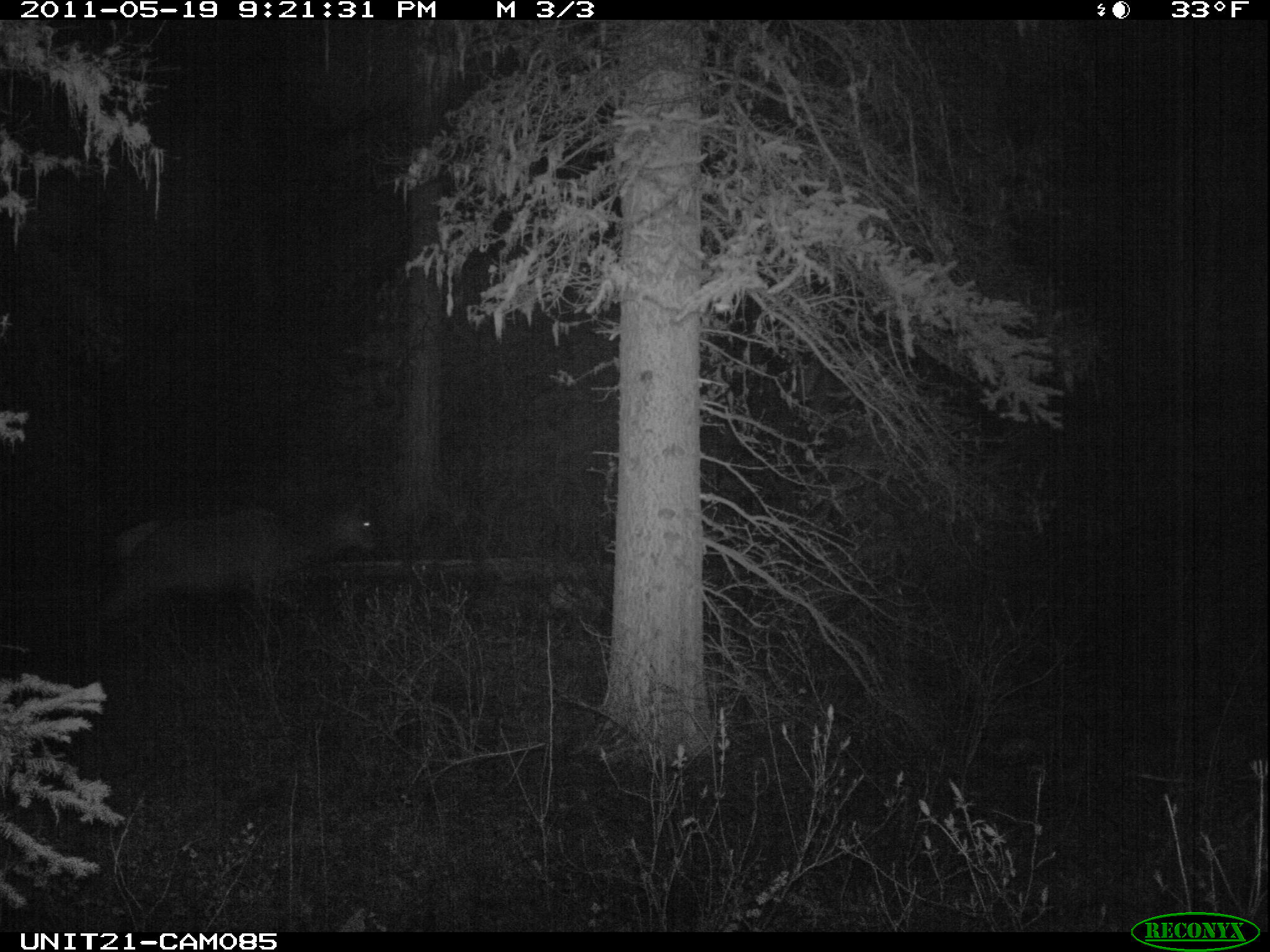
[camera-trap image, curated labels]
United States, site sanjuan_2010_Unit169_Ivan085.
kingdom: Animalia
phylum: Chordata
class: Mammalia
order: Artiodactyla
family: Cervidae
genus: Cervus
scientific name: Cervus elaphus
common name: red deer